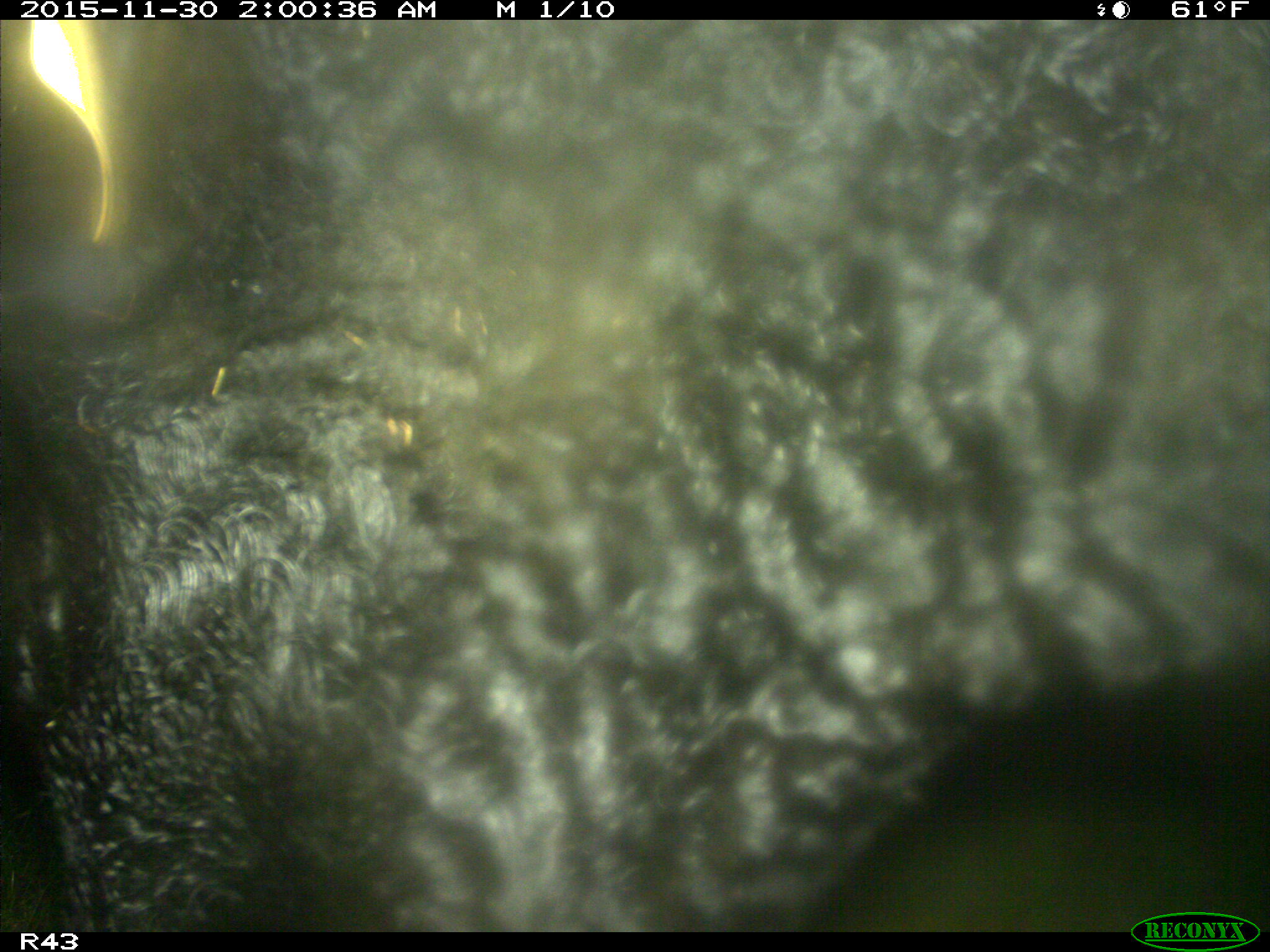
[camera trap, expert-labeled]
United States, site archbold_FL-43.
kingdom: Animalia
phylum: Chordata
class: Mammalia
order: Artiodactyla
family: Bovidae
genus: Bos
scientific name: Bos taurus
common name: domestic cow